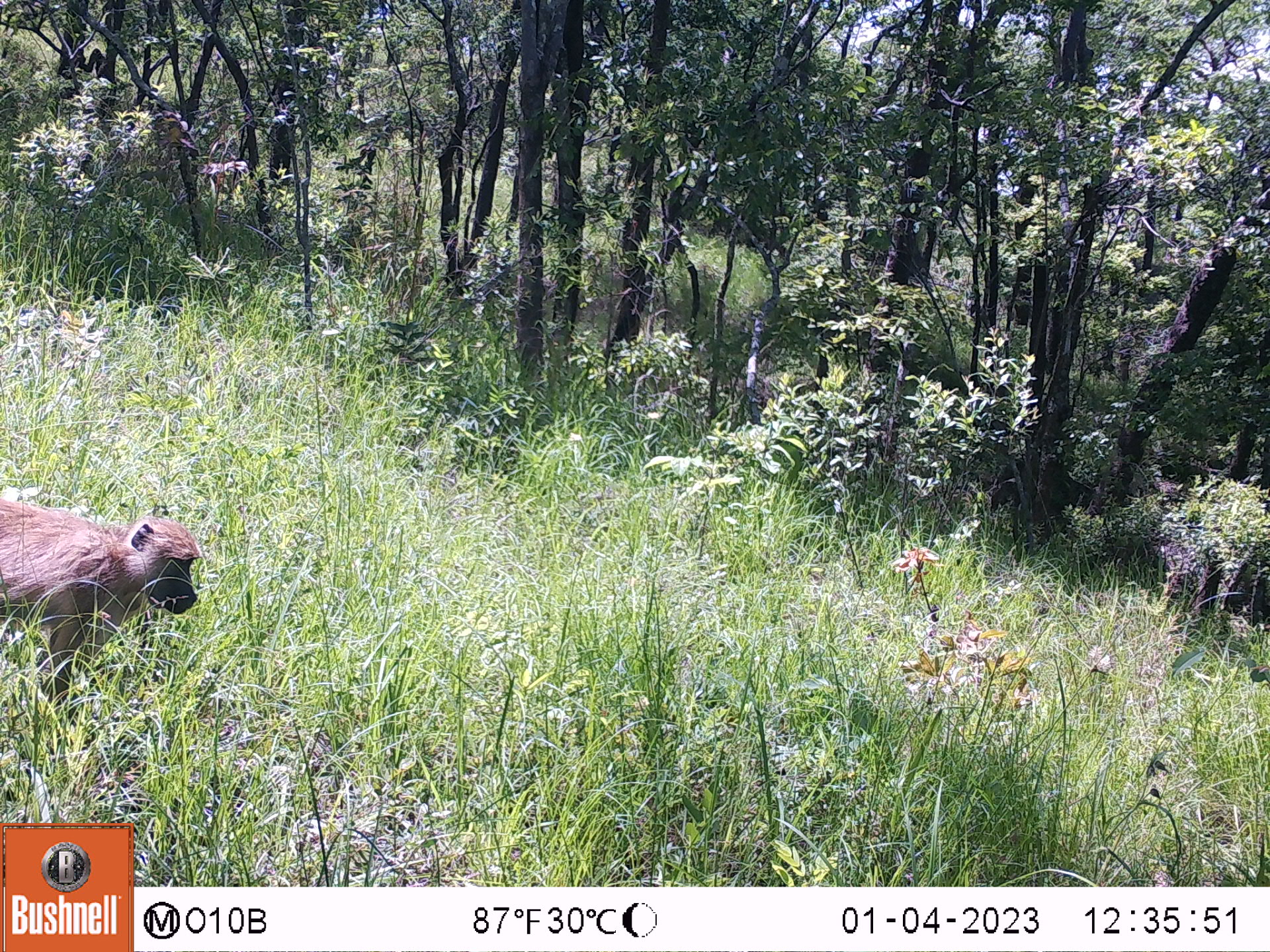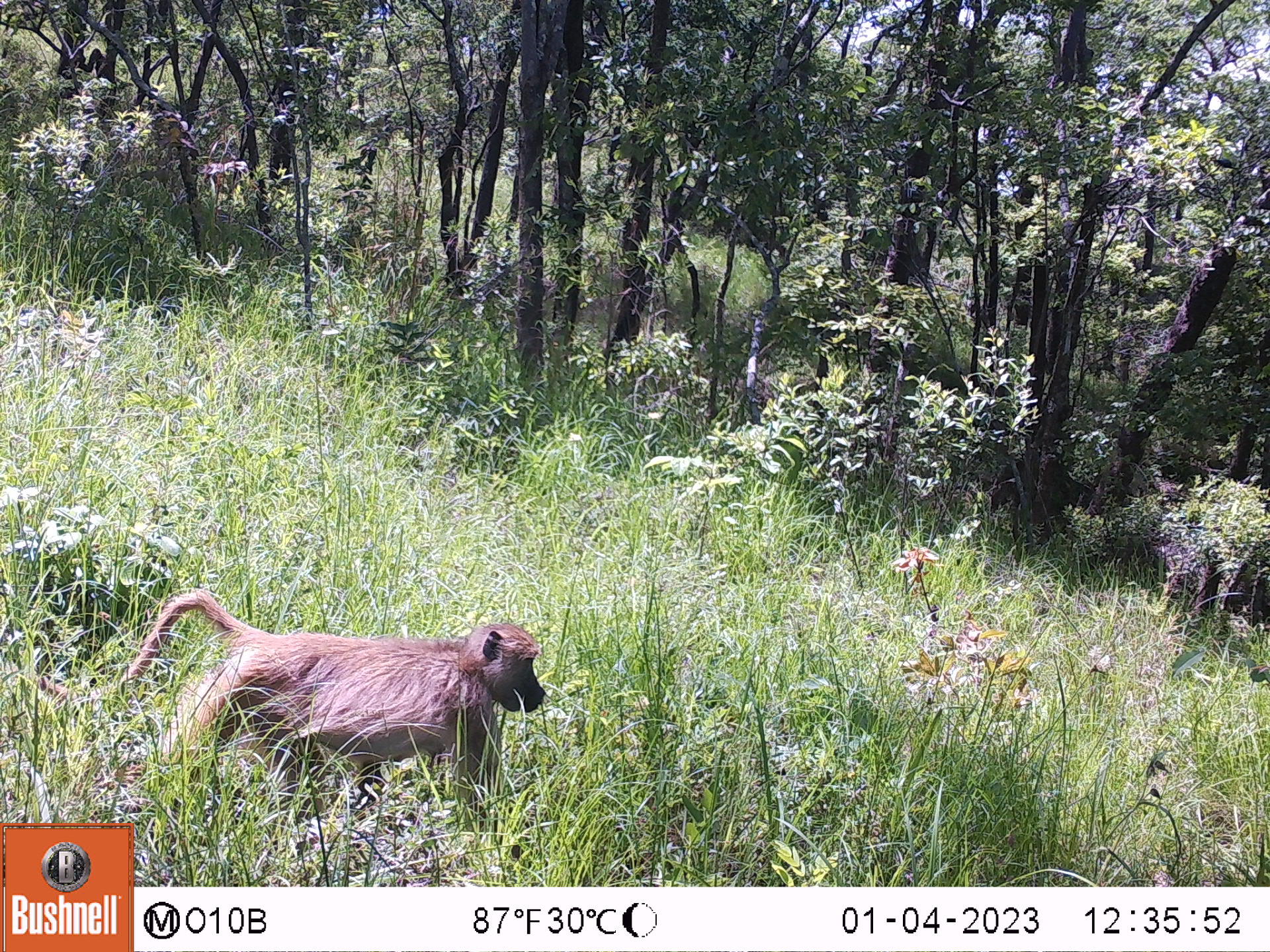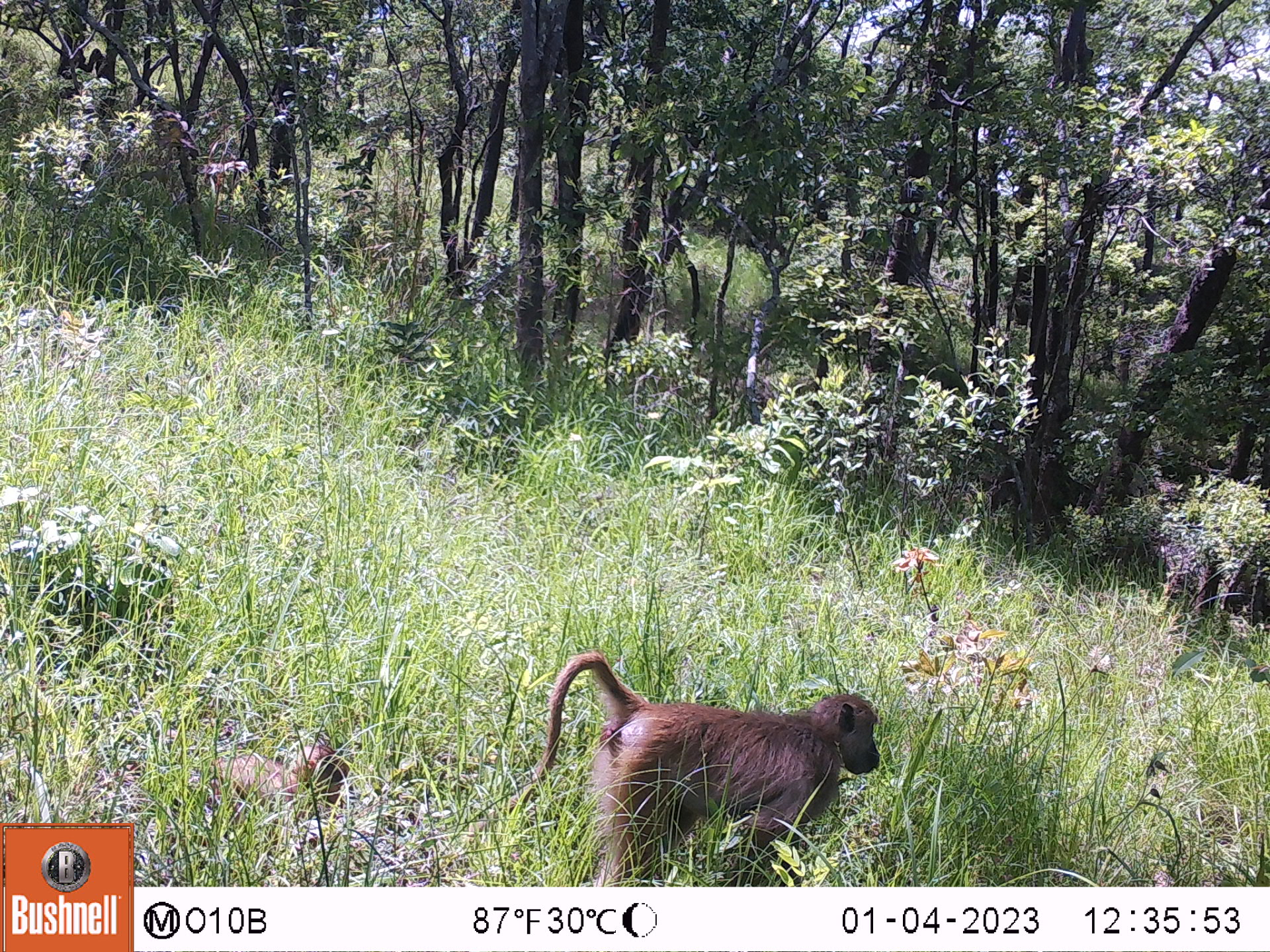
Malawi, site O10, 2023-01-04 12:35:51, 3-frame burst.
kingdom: Animalia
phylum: Chordata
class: Mammalia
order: Primates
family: Cercopithecidae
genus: Papio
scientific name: Papio cynocephalus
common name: yellow baboon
Yellow baboon (Papio cynocephalus), count 1.